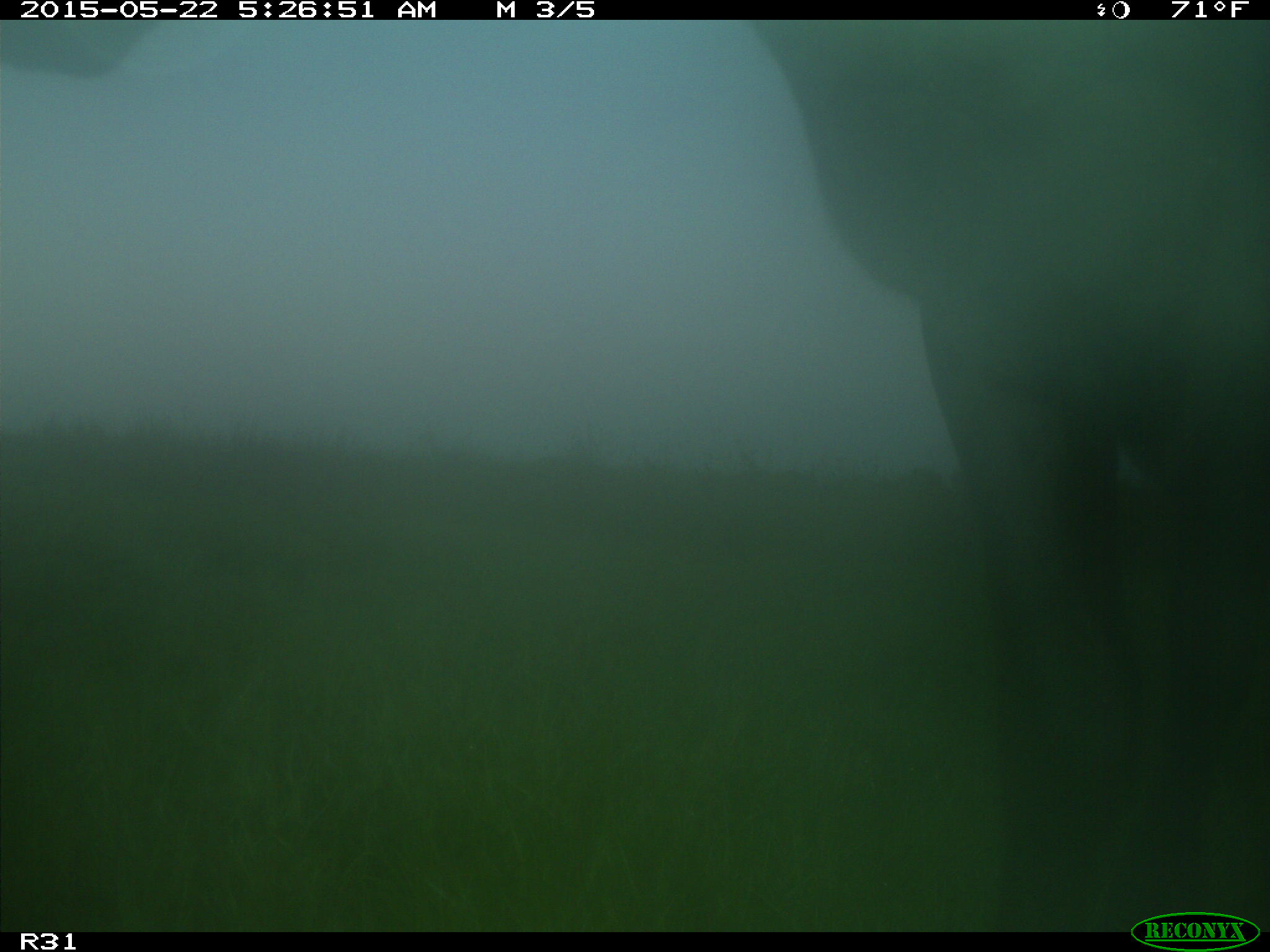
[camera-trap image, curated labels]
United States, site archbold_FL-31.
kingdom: Animalia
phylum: Chordata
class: Mammalia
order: Artiodactyla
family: Bovidae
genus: Bos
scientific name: Bos taurus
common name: domestic cow